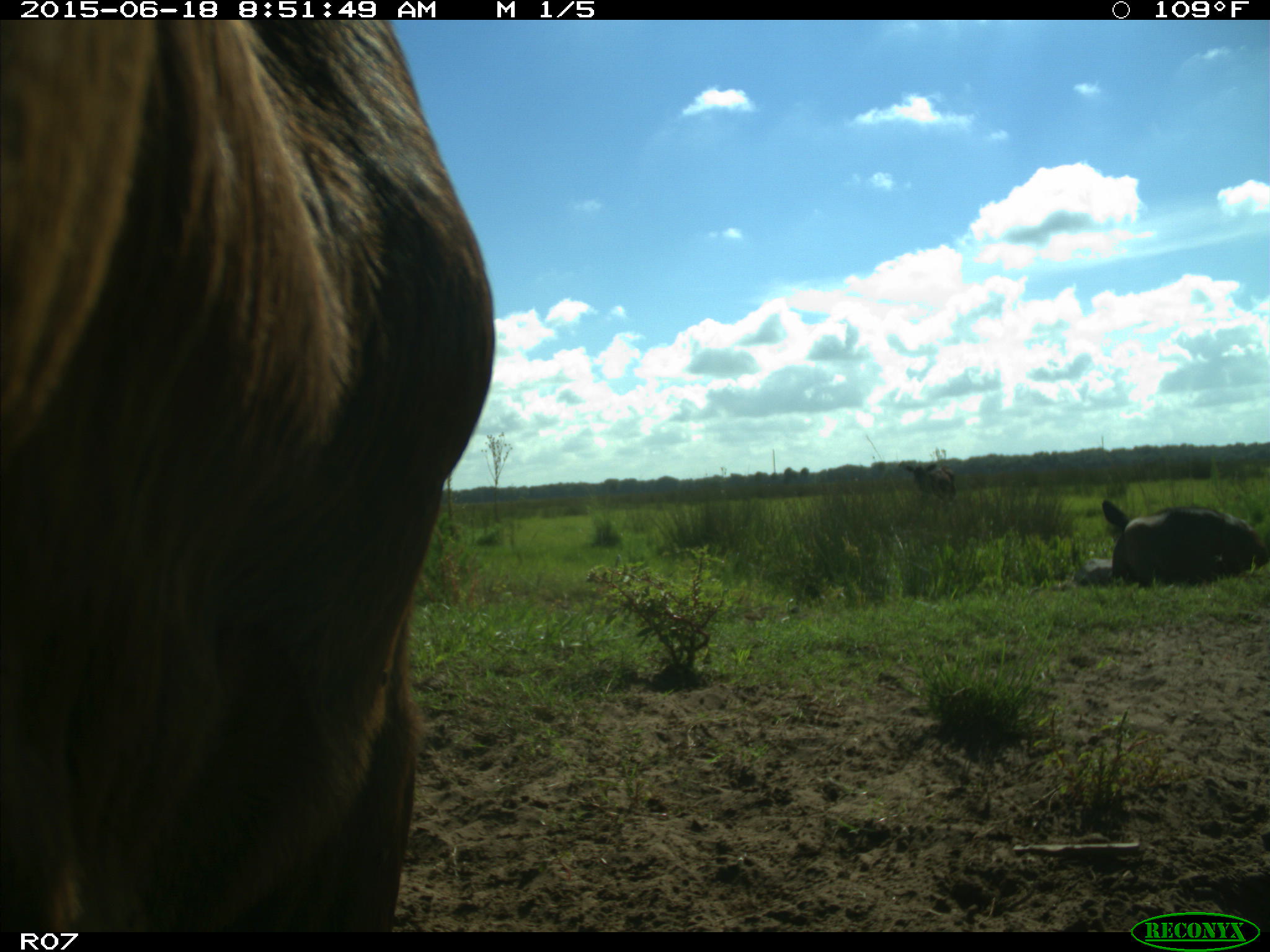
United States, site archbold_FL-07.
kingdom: Animalia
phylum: Chordata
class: Mammalia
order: Artiodactyla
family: Bovidae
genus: Bos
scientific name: Bos taurus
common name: domestic cow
Bos taurus (domestic cow).